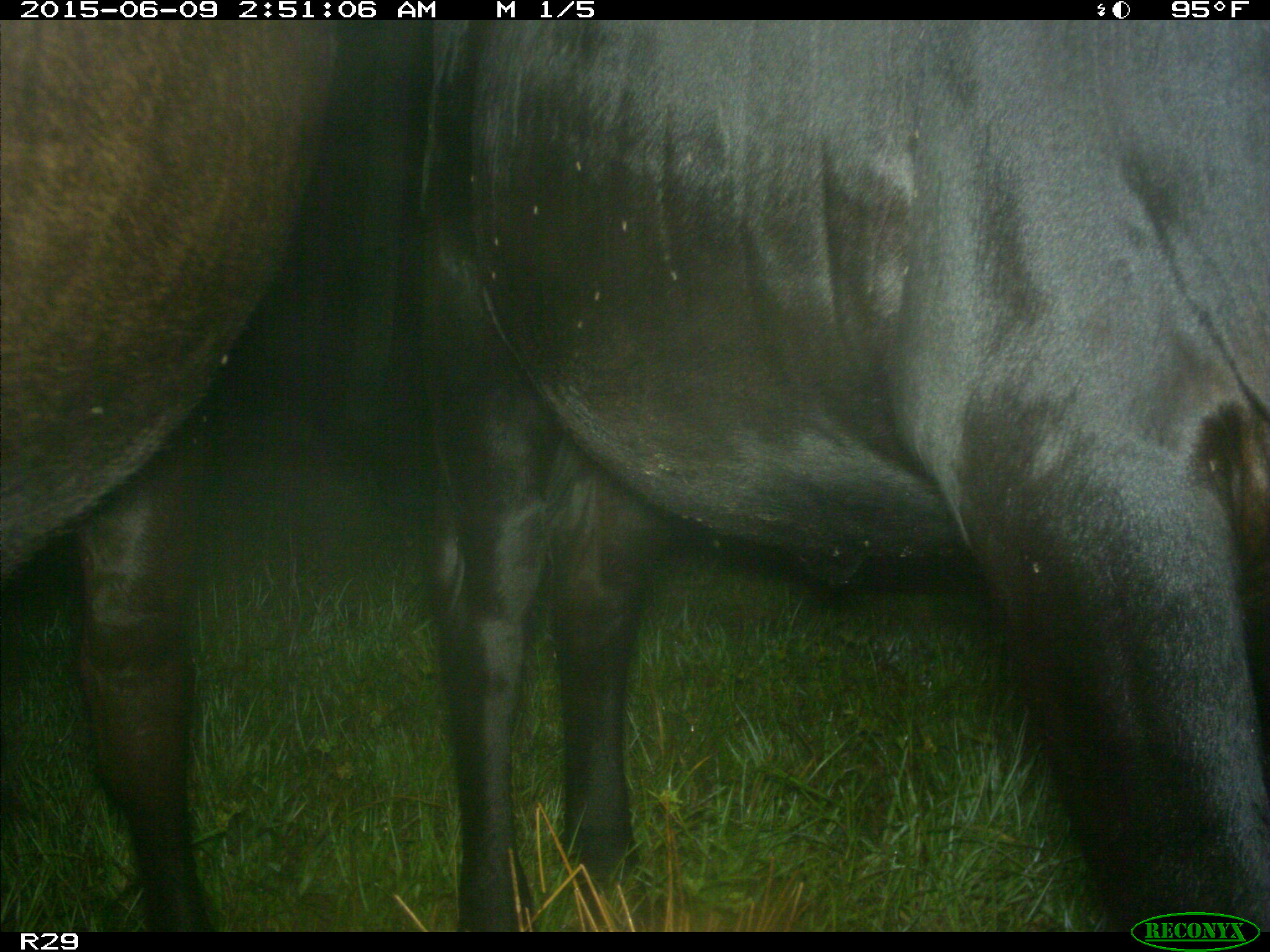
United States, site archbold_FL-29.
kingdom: Animalia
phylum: Chordata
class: Mammalia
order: Artiodactyla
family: Bovidae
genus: Bos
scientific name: Bos taurus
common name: domestic cow